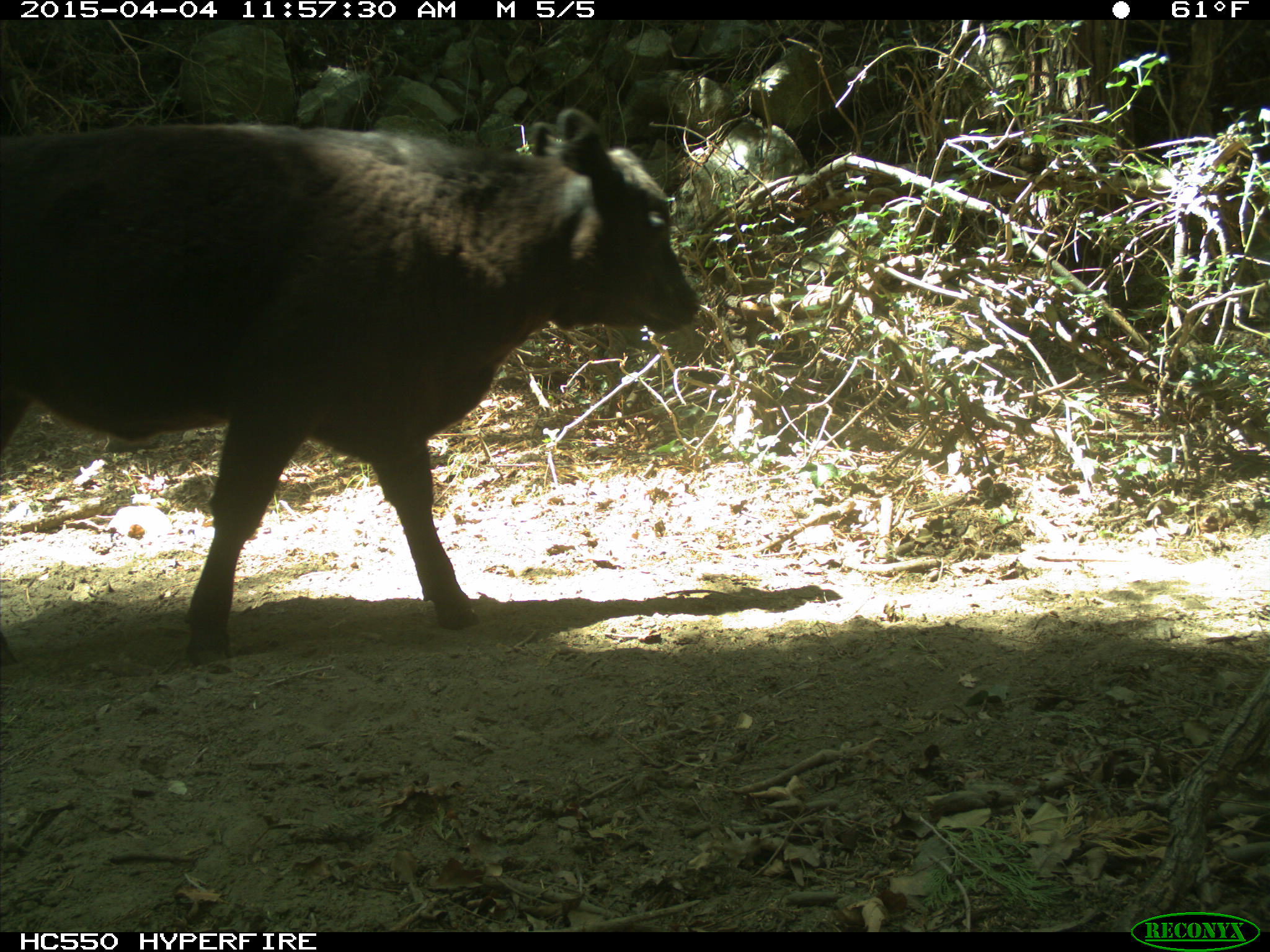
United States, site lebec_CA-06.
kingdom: Animalia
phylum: Chordata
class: Mammalia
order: Artiodactyla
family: Bovidae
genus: Bos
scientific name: Bos taurus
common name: domestic cow